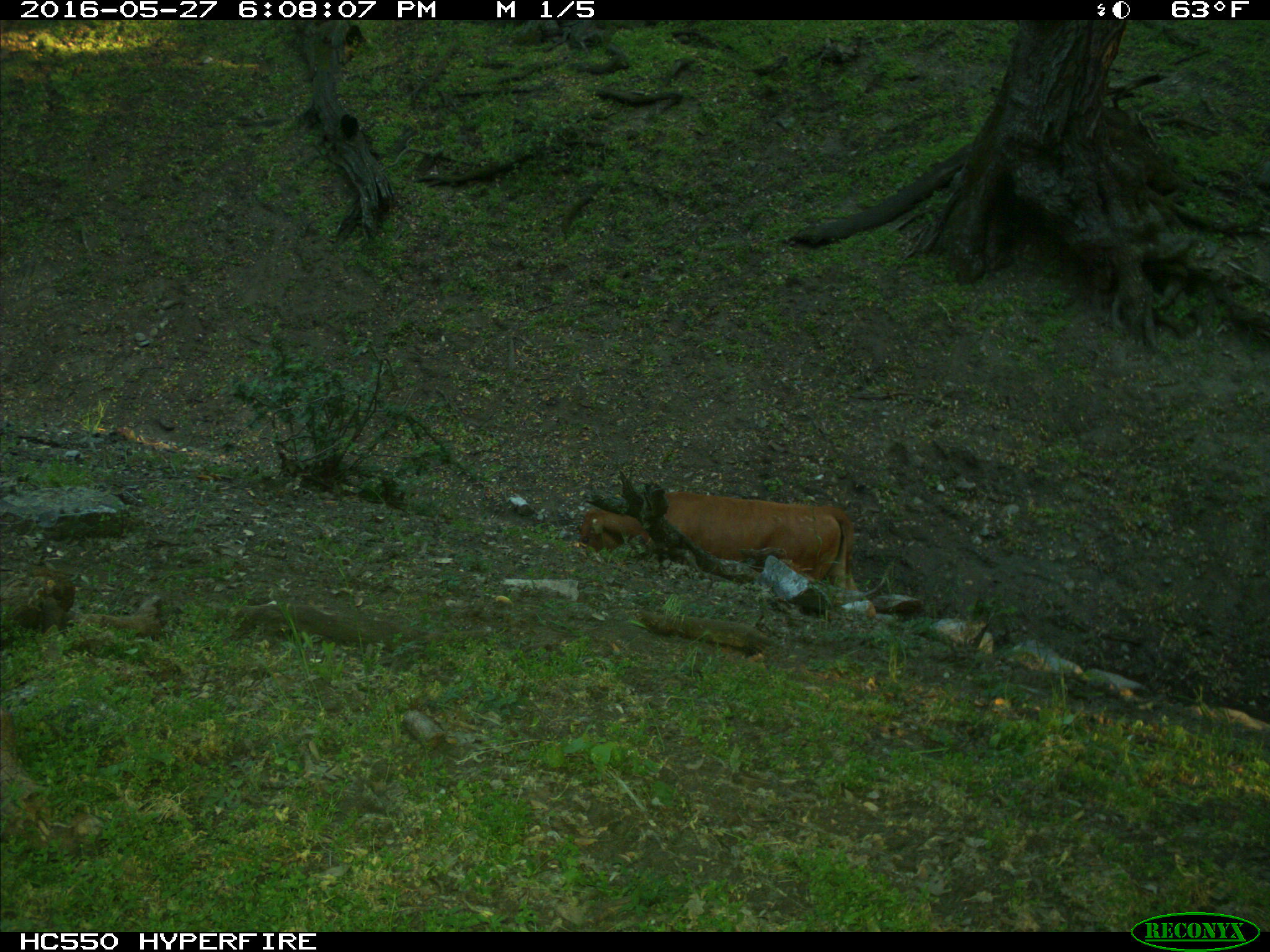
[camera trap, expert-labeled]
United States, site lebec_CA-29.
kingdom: Animalia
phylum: Chordata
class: Mammalia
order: Artiodactyla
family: Bovidae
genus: Bos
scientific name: Bos taurus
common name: domestic cow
Bos taurus (domestic cow).